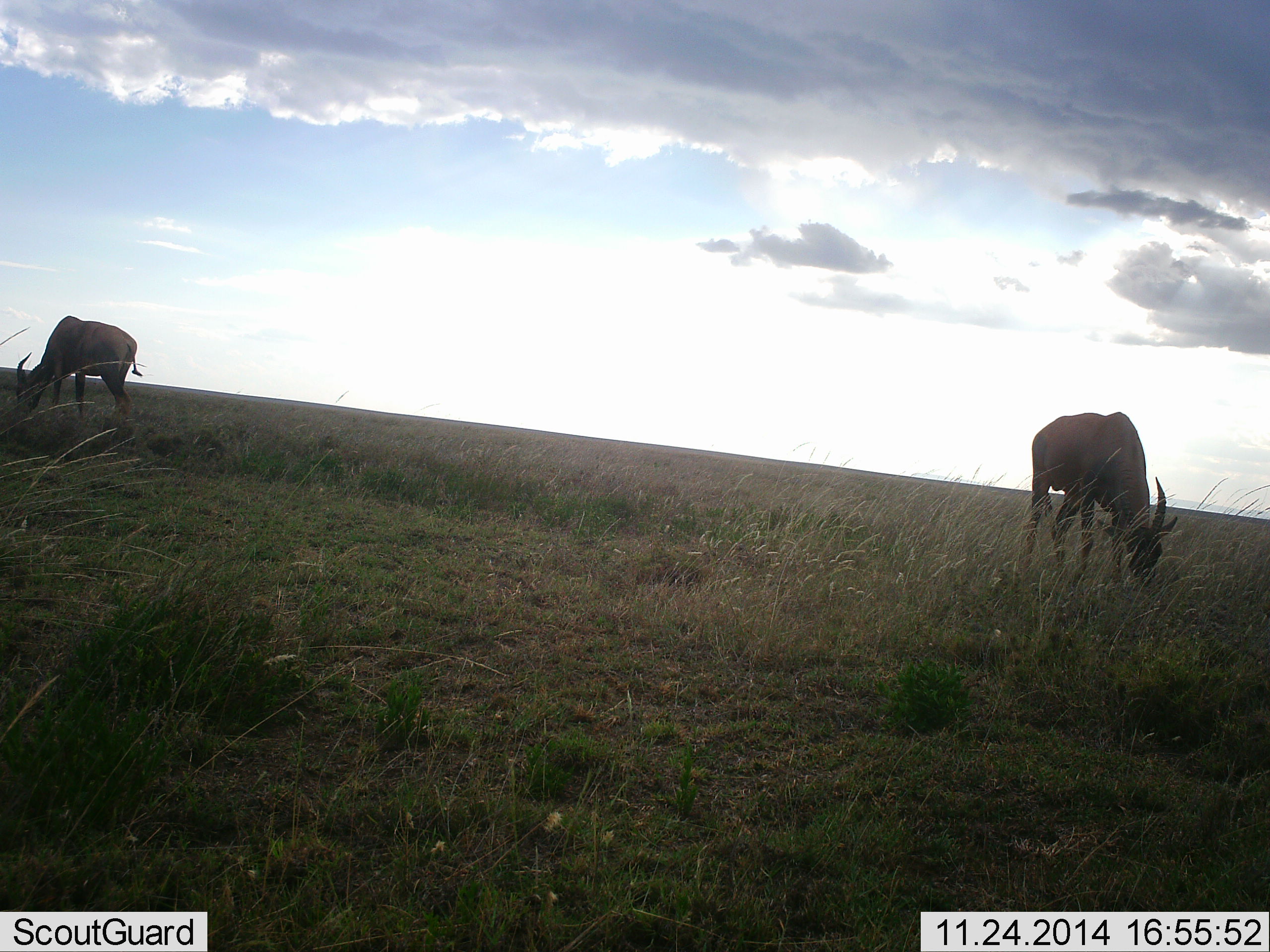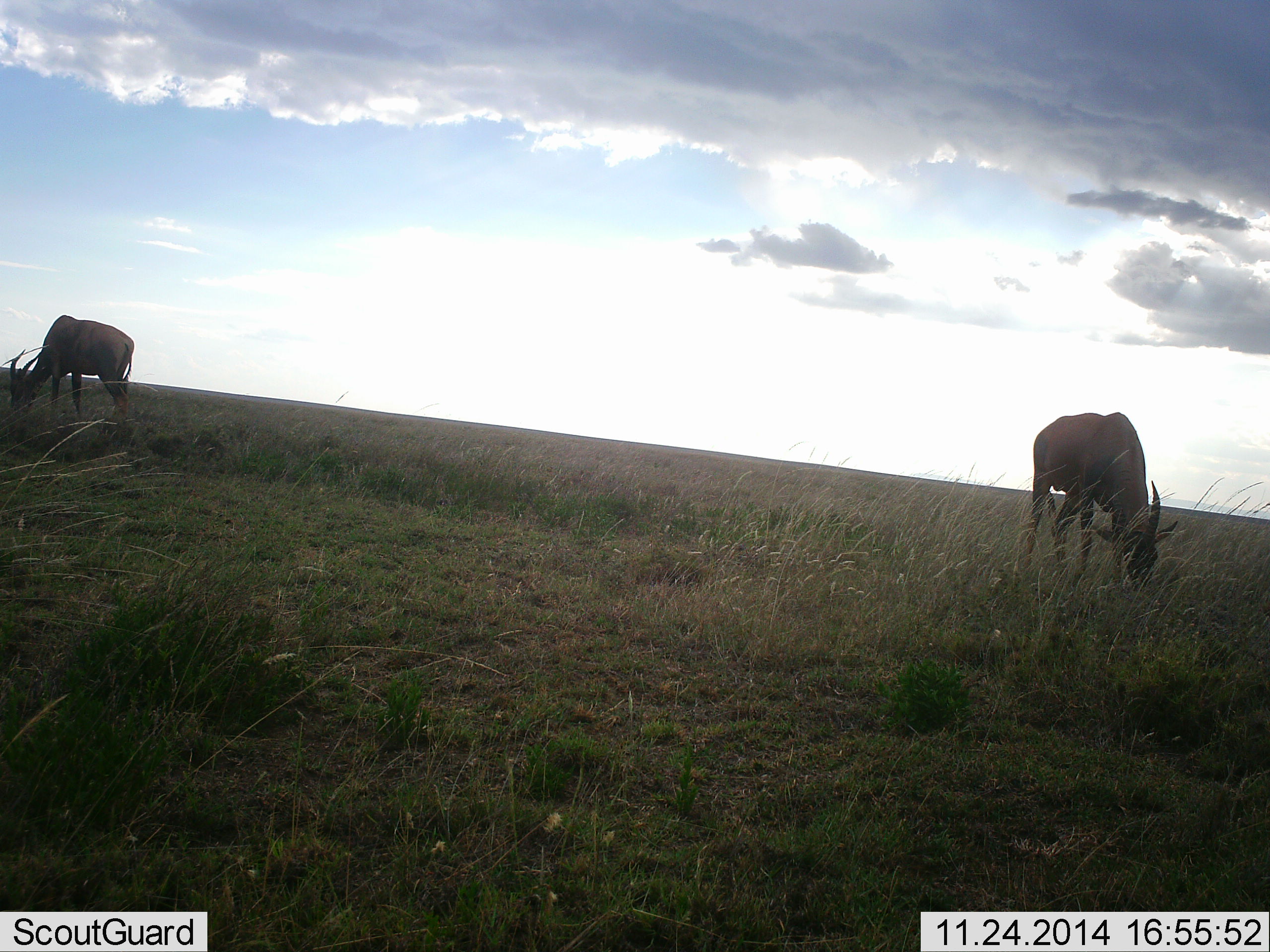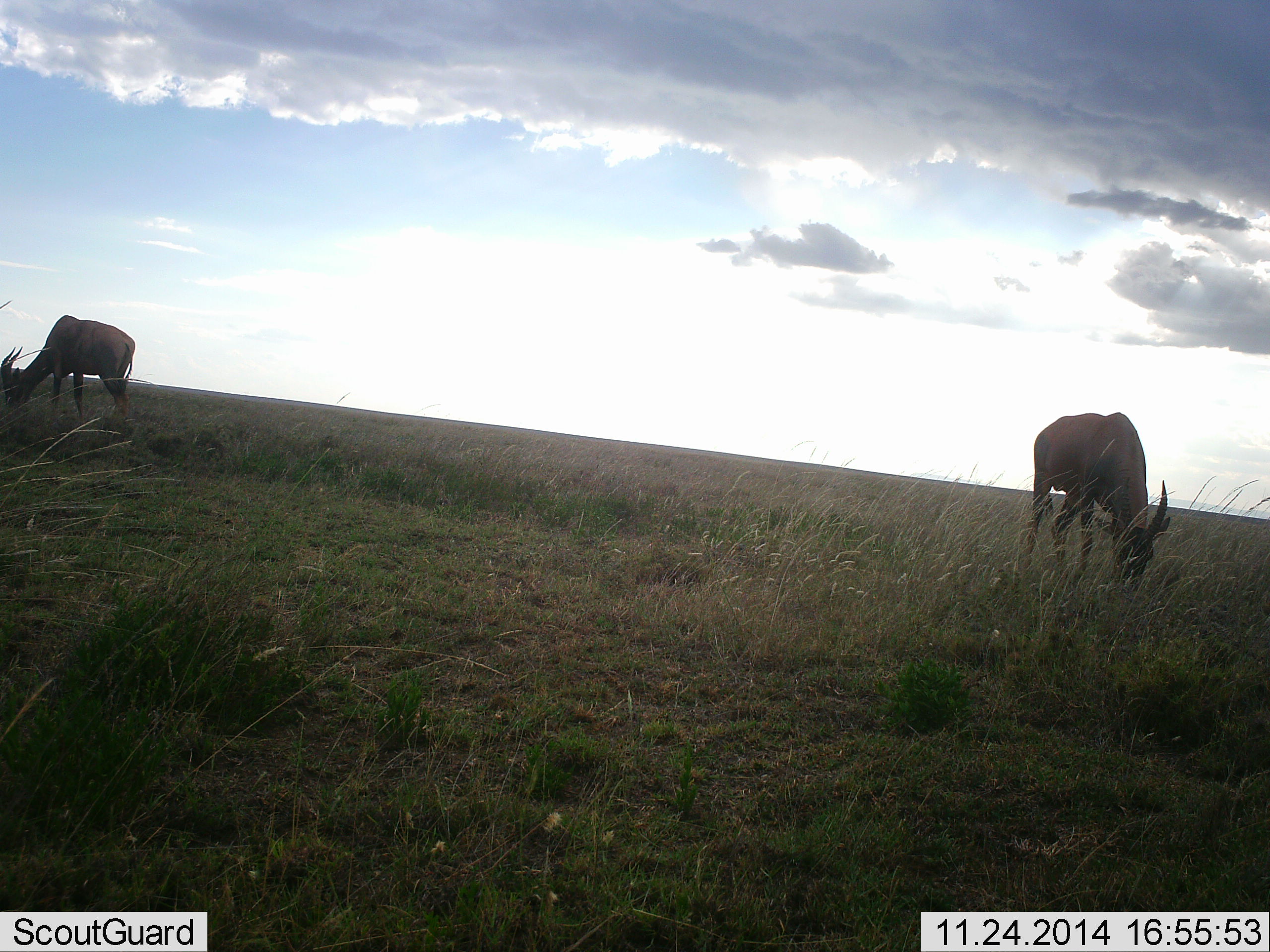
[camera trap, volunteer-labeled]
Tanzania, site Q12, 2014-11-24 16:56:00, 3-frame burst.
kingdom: Animalia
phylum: Chordata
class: Mammalia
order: Artiodactyla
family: Bovidae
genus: Damaliscus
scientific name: Damaliscus lunatus jimela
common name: topi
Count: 2.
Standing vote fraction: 30%.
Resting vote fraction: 0%.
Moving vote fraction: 0%.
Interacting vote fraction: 0%.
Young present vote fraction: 0%.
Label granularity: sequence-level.